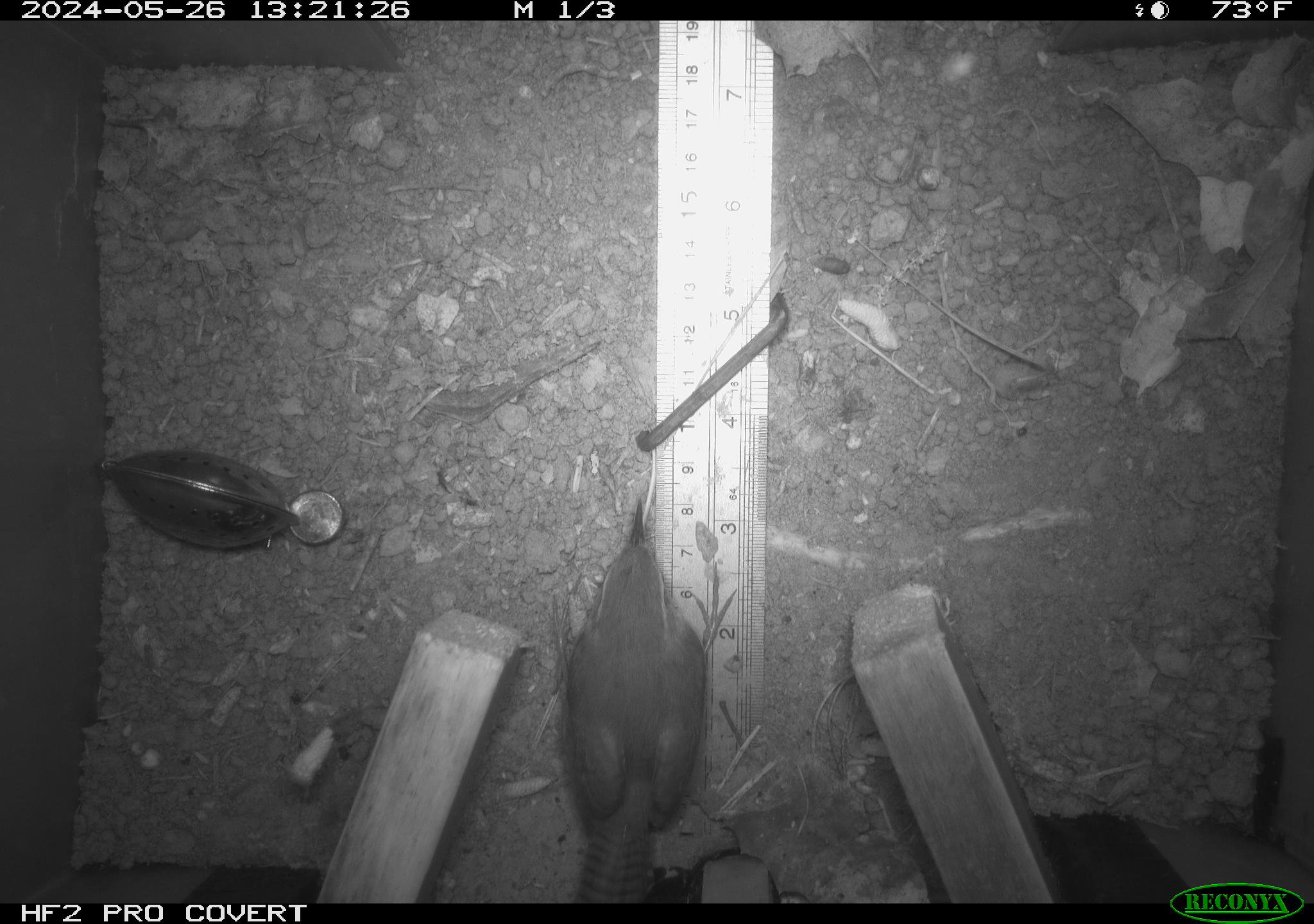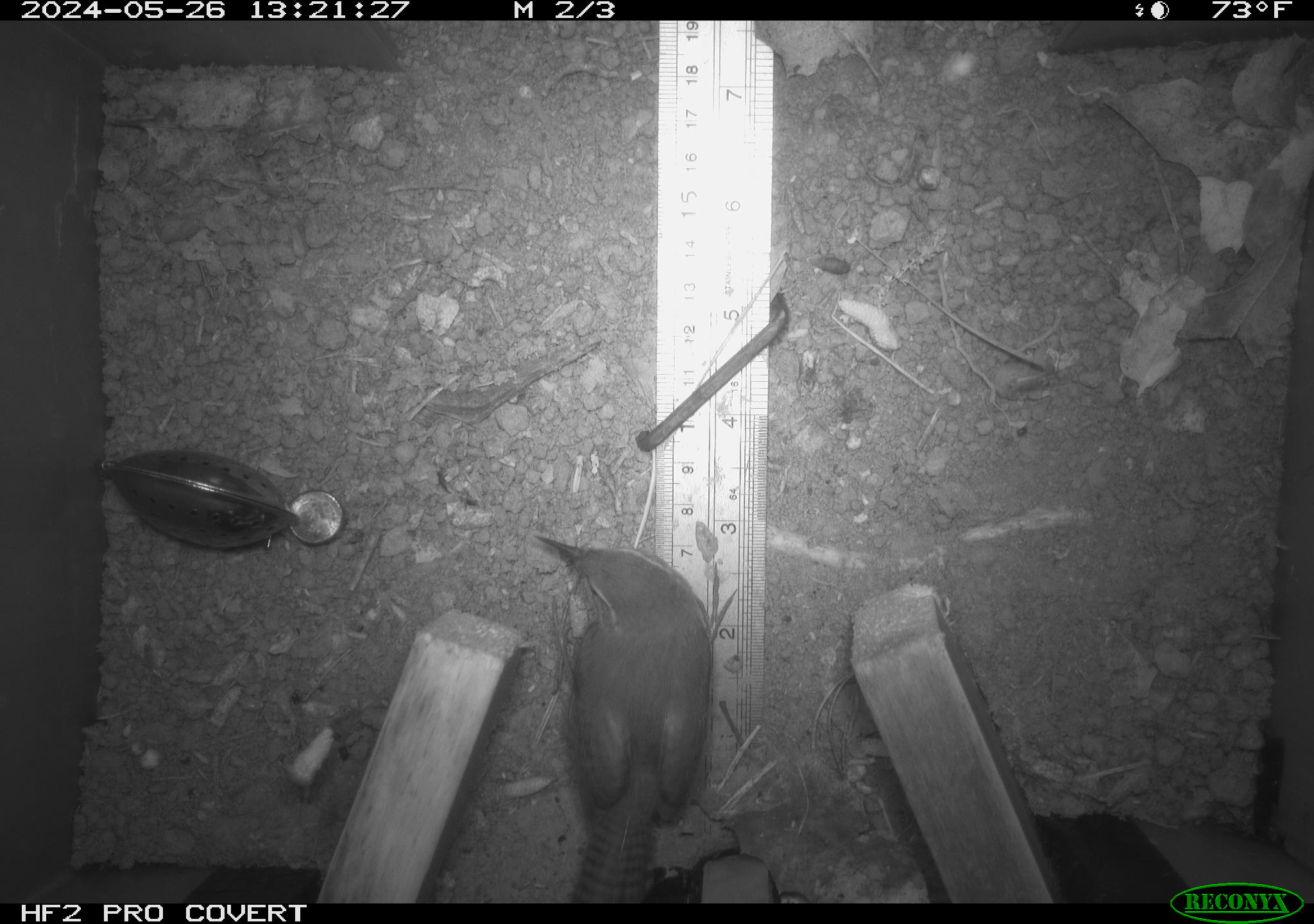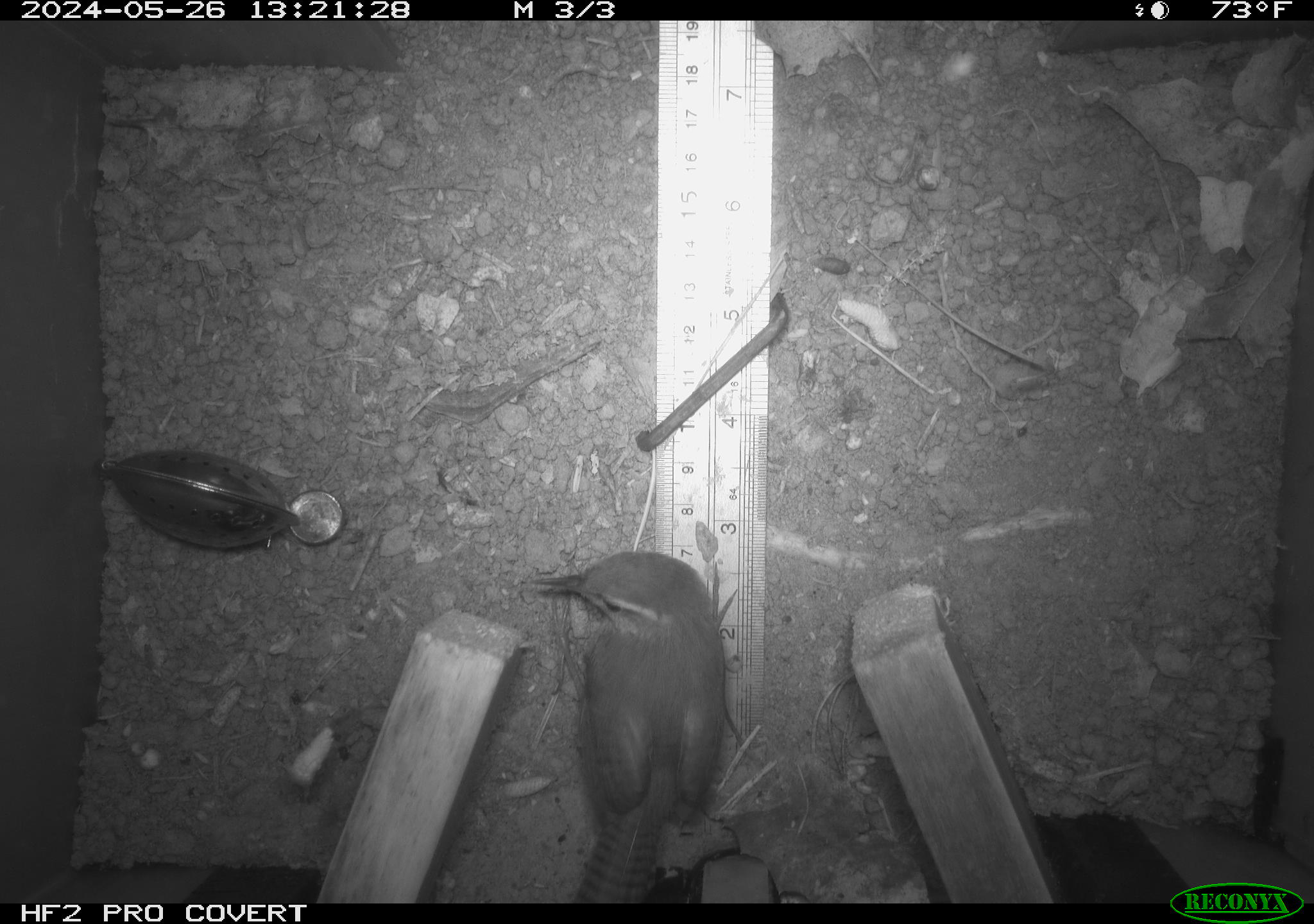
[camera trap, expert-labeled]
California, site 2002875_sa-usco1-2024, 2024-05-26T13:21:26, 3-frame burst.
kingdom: Animalia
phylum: Chordata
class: Aves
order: Passeriformes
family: Troglodytidae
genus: Thryomanes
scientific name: Thryomanes bewickii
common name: bewick's wren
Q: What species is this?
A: Bewick's wren (Thryomanes bewickii).